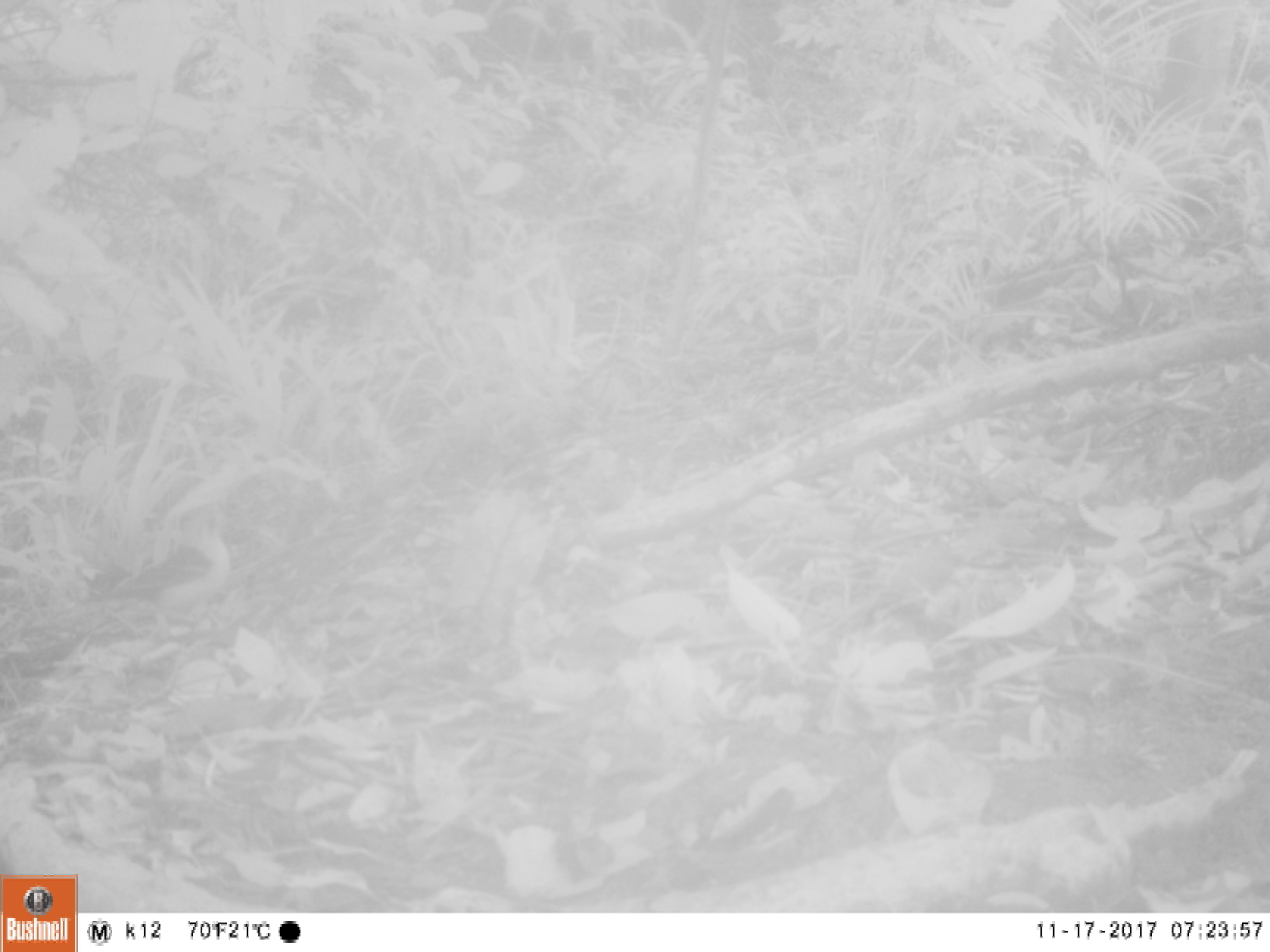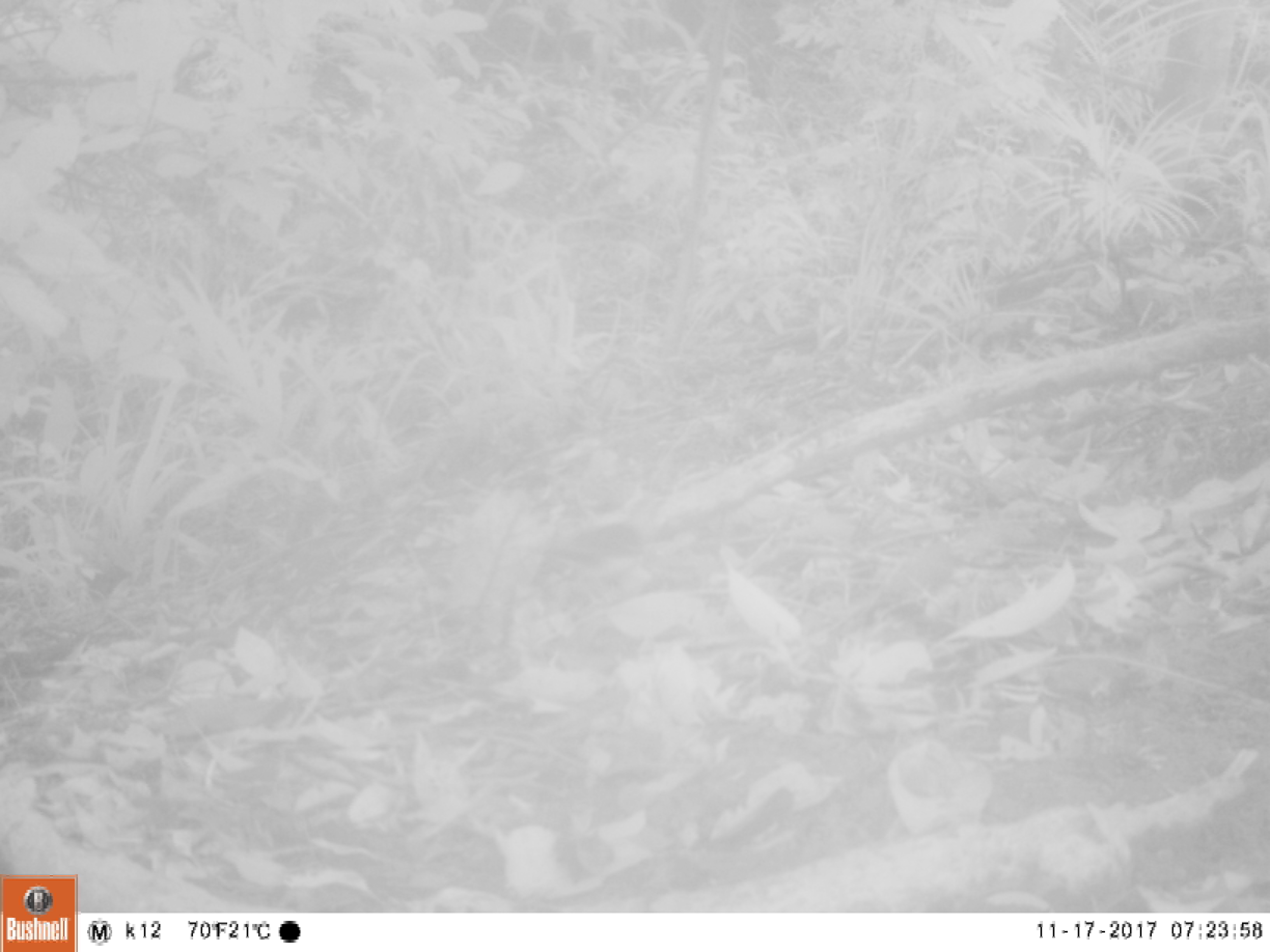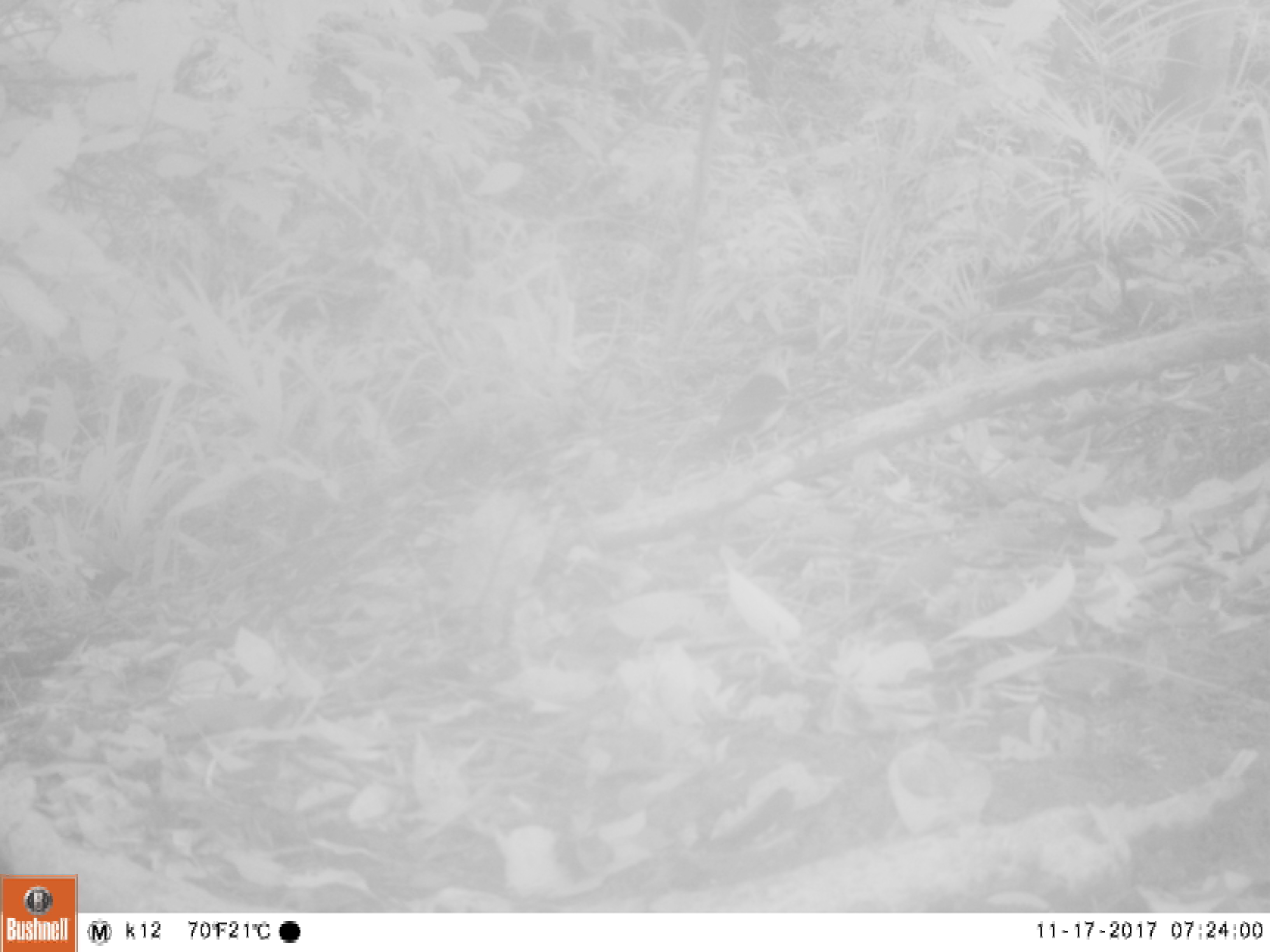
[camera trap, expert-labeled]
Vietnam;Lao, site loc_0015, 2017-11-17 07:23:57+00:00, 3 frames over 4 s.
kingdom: Animalia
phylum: Chordata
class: Aves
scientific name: Aves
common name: bird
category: unidentified bird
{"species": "unidentified bird (bird) (Aves)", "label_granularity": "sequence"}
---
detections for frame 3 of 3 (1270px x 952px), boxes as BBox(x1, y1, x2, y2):
unidentified bird: BBox(703, 343, 800, 468)